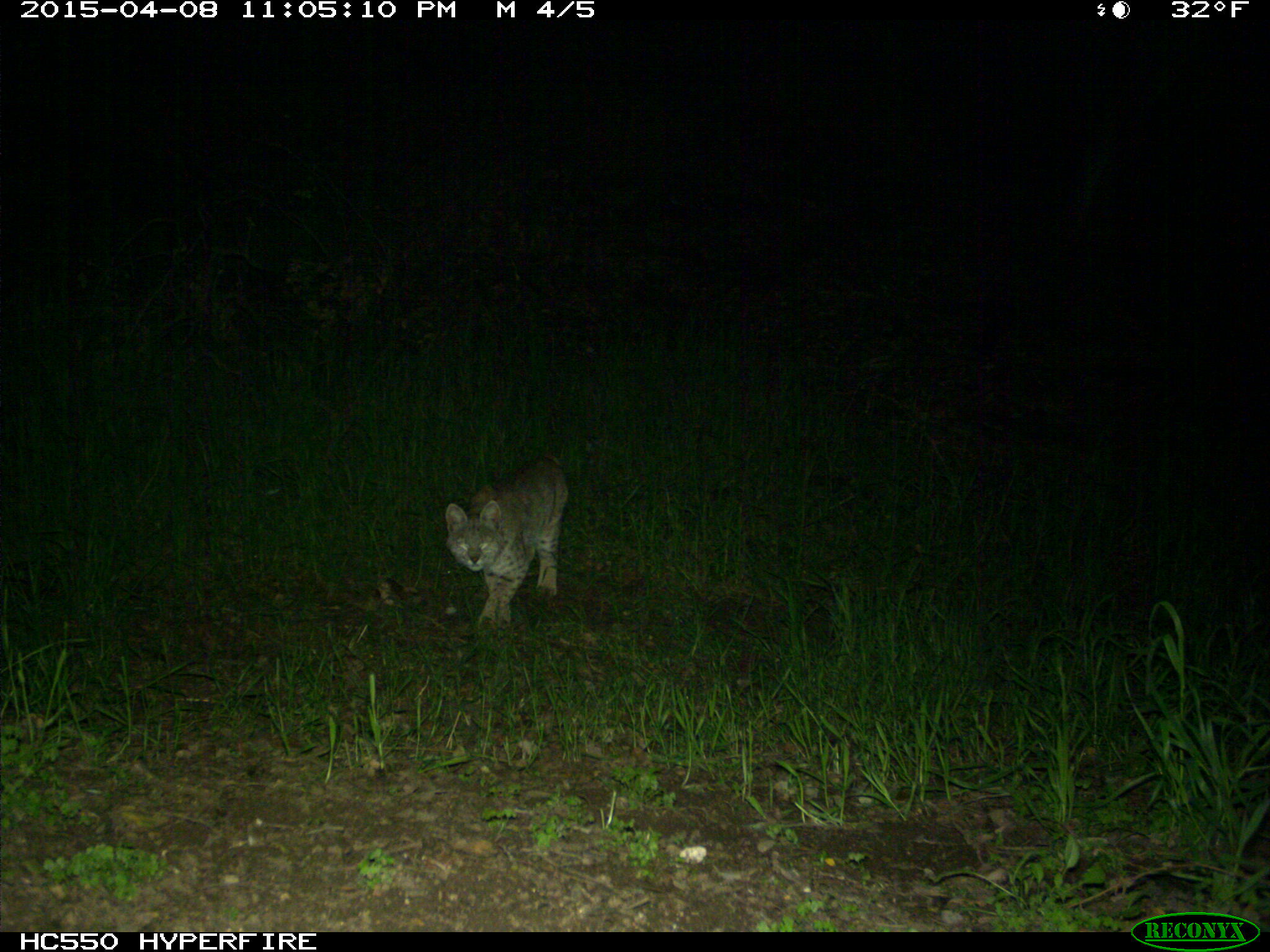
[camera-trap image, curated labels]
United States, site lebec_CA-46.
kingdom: Animalia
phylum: Chordata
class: Mammalia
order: Carnivora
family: Felidae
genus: Lynx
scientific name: Lynx rufus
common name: bobcat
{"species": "Lynx rufus (bobcat)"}